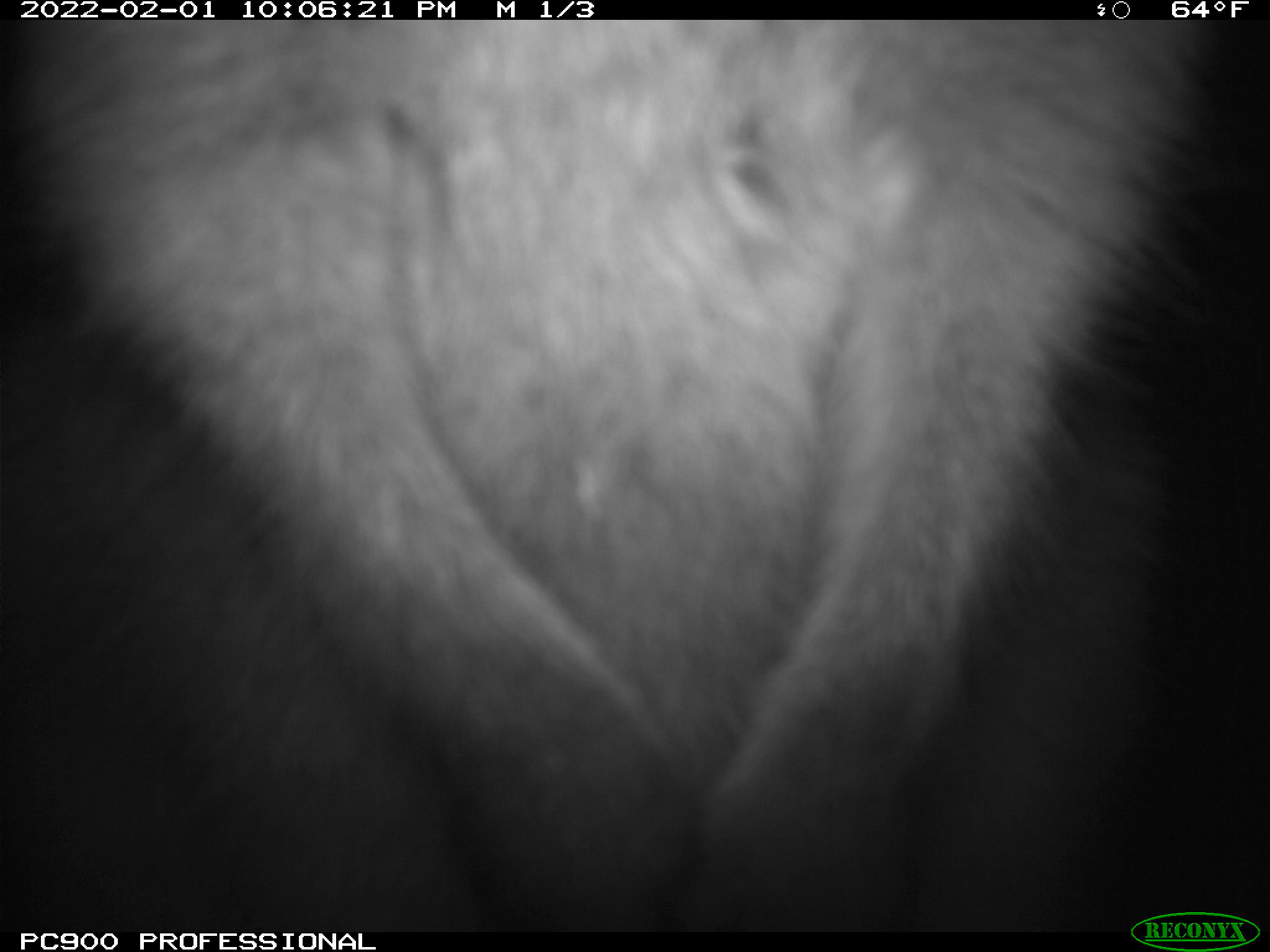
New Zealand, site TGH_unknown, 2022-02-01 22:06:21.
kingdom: Animalia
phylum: Chordata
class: Mammalia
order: Diprotodontia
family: Macropodidae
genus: Notamacropus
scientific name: Notamacropus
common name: wallaby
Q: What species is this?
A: Wallaby (Notamacropus).